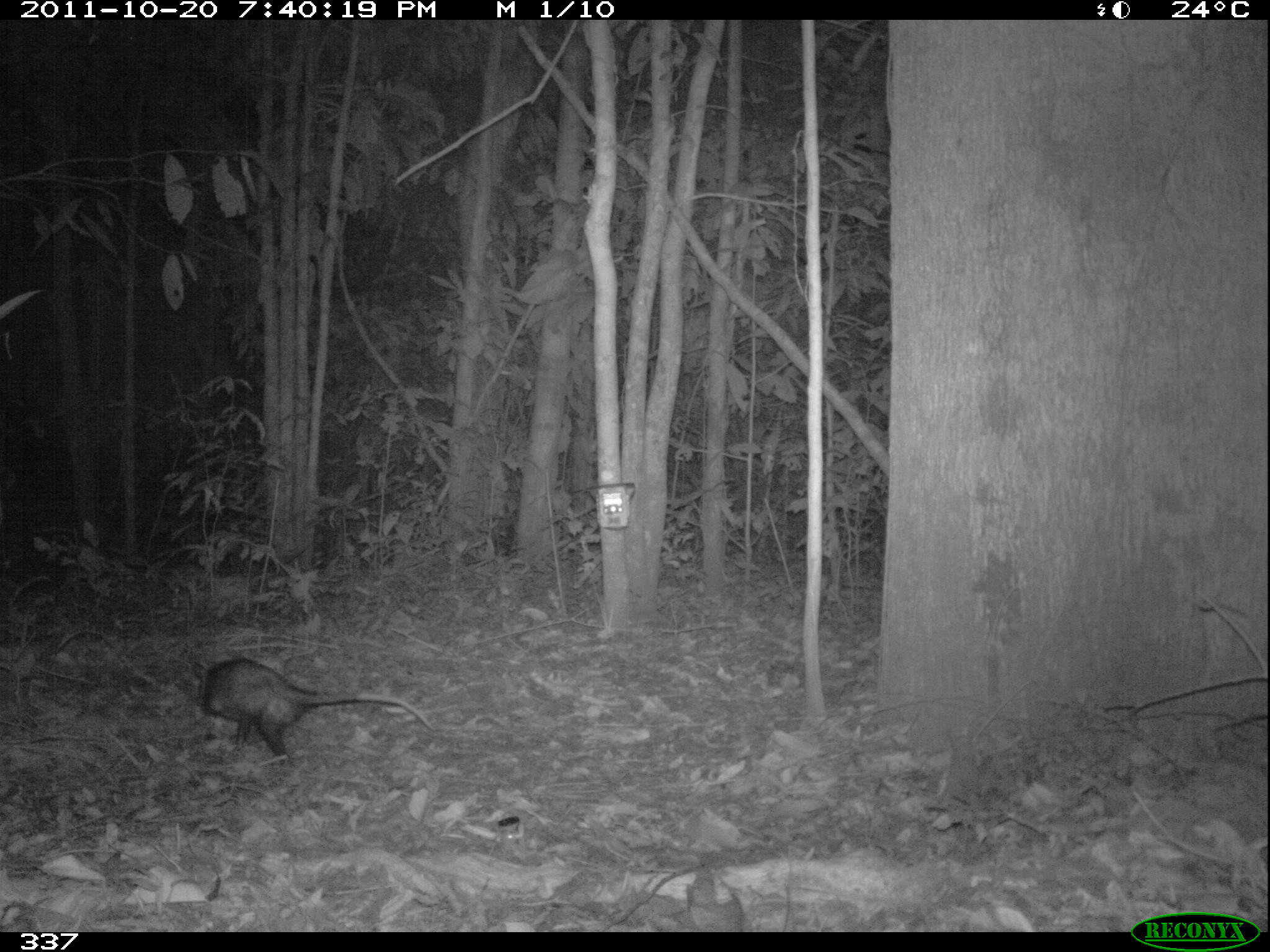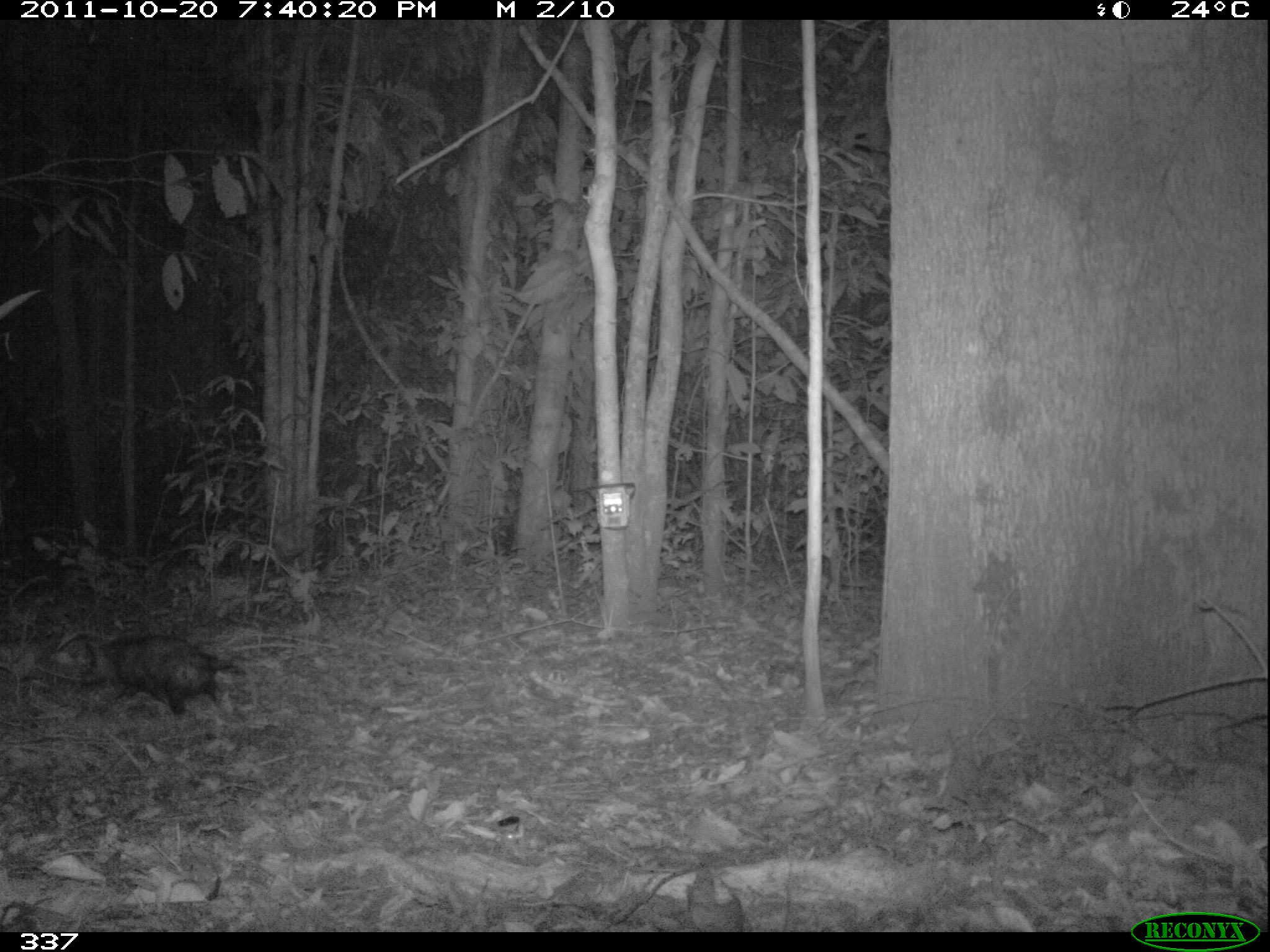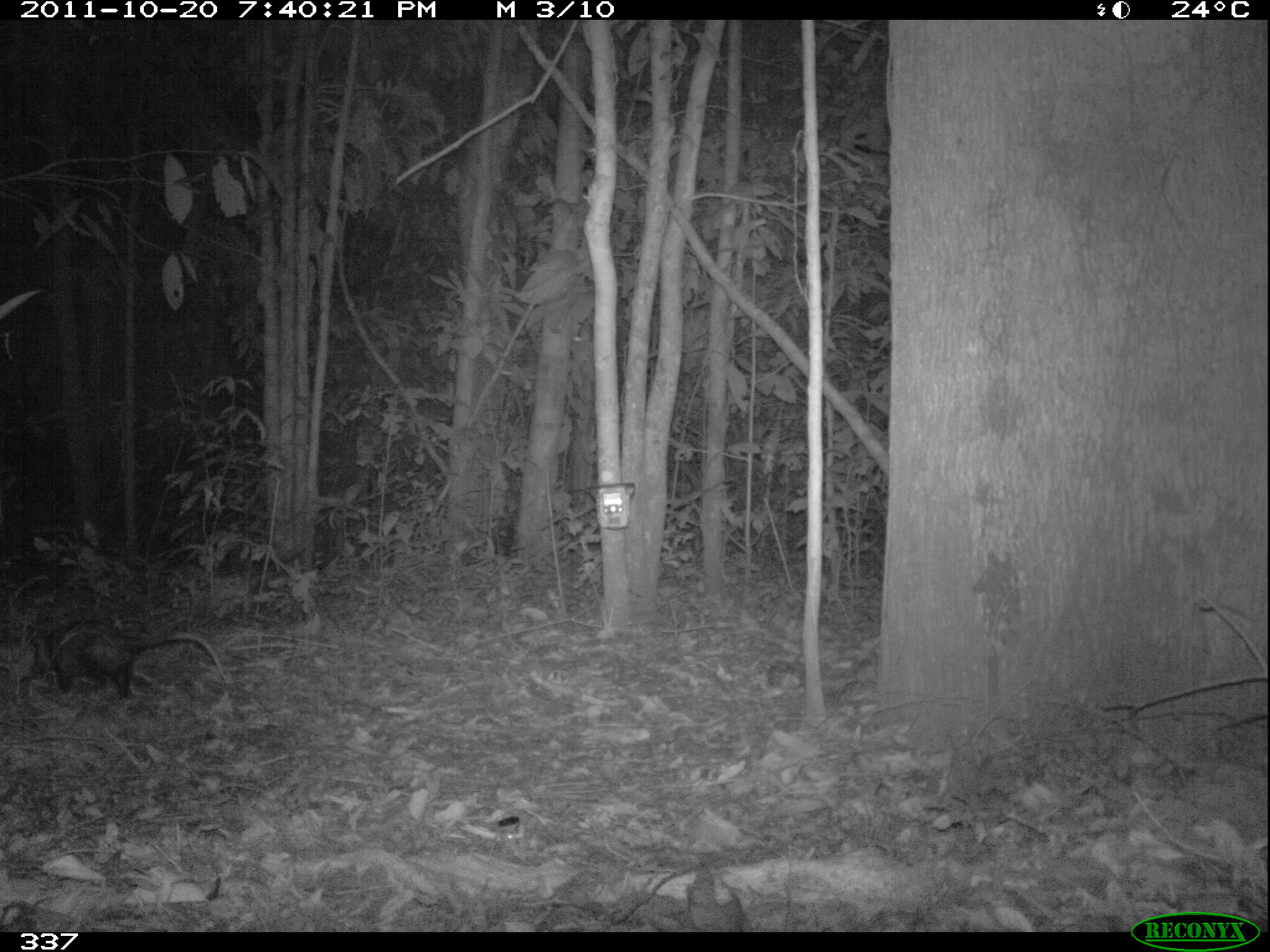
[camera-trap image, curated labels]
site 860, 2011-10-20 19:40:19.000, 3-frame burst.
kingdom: Animalia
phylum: Chordata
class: Mammalia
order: Didelphimorphia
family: Didelphidae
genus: Didelphis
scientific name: Didelphis marsupialis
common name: southern opossum